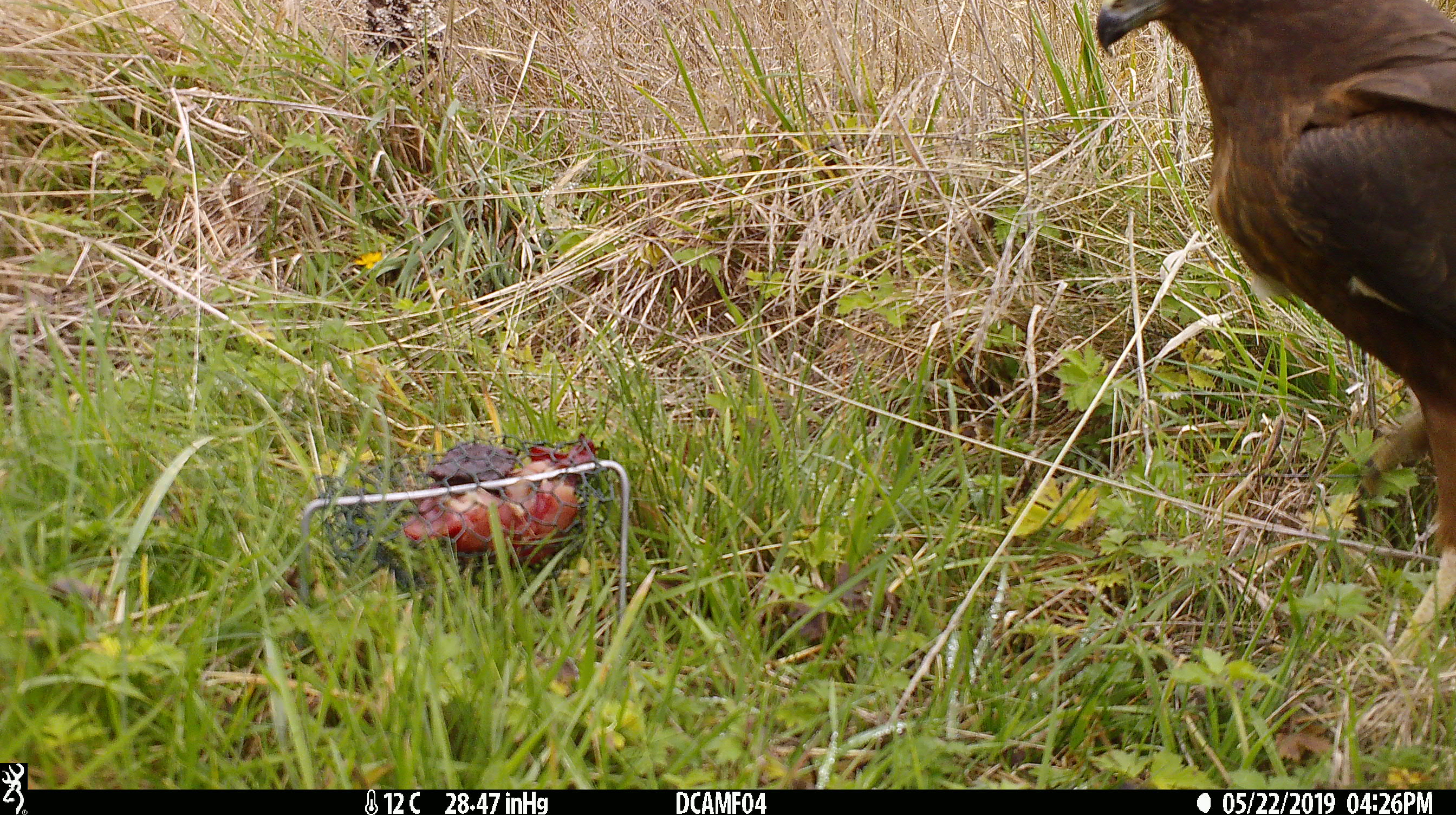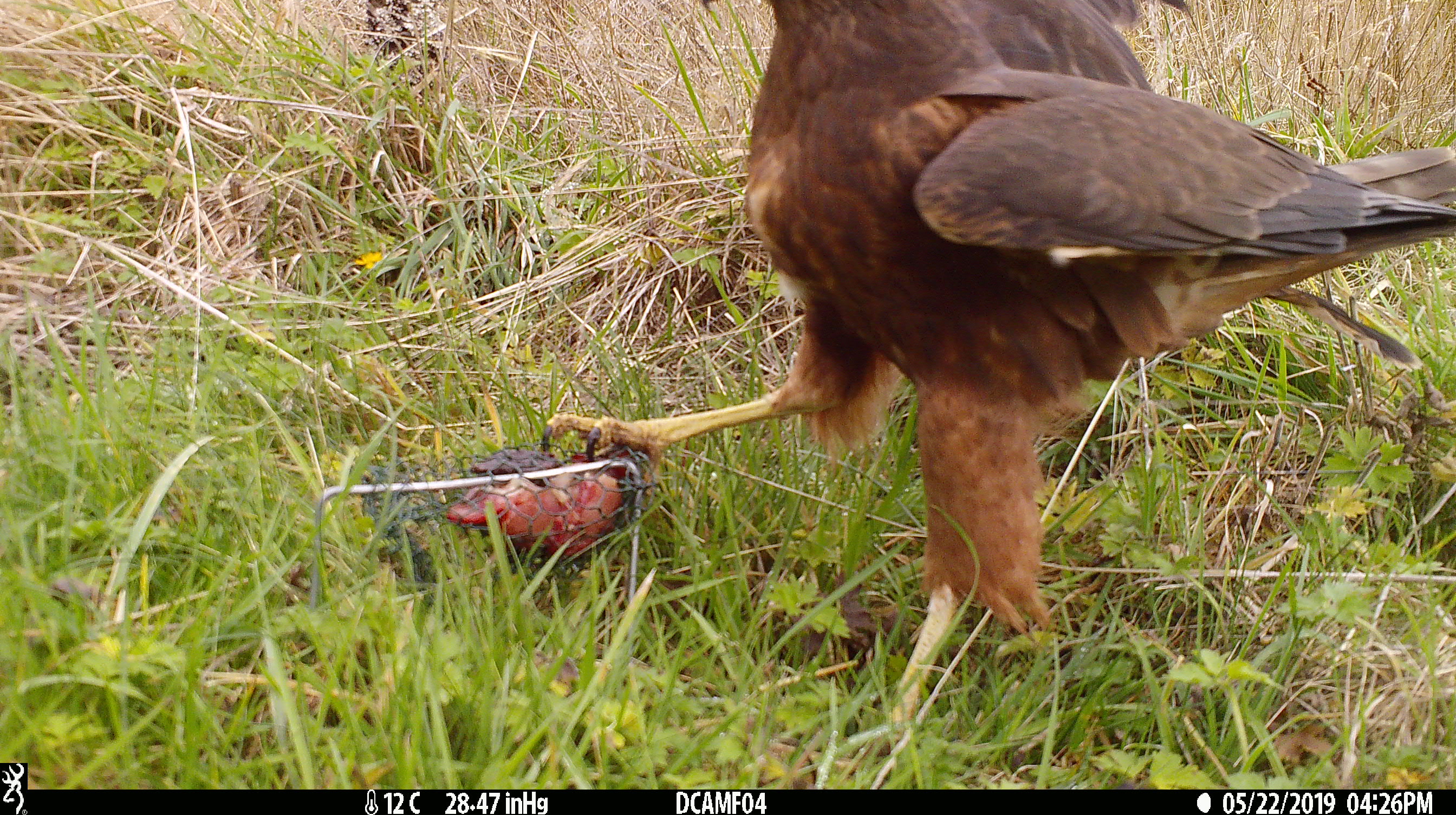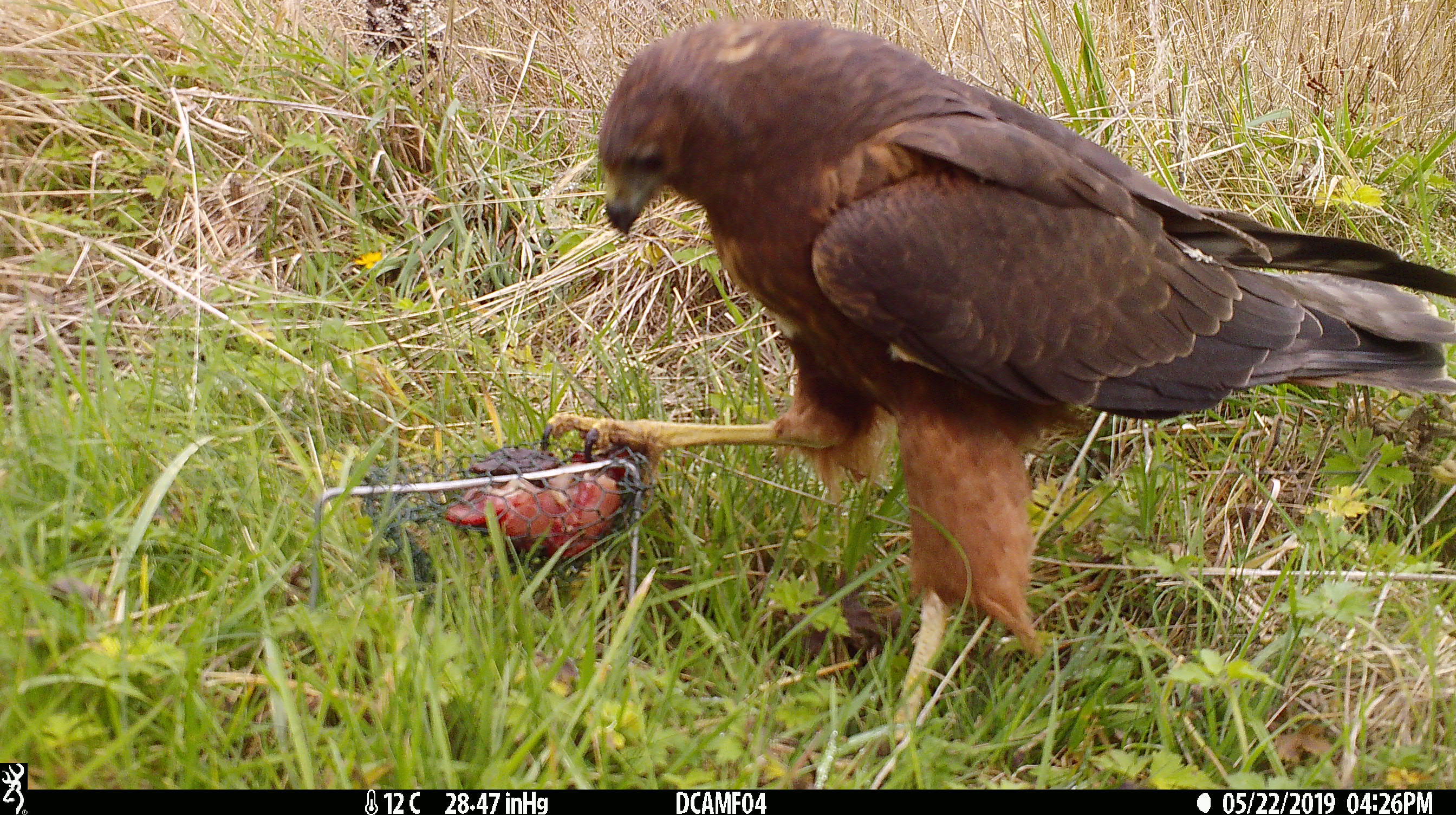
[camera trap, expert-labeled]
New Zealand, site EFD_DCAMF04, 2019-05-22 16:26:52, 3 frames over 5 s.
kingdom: Animalia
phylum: Chordata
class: Aves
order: Accipitriformes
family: Accipitridae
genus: Circus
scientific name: Circus approximans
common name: swamp harrier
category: harrier